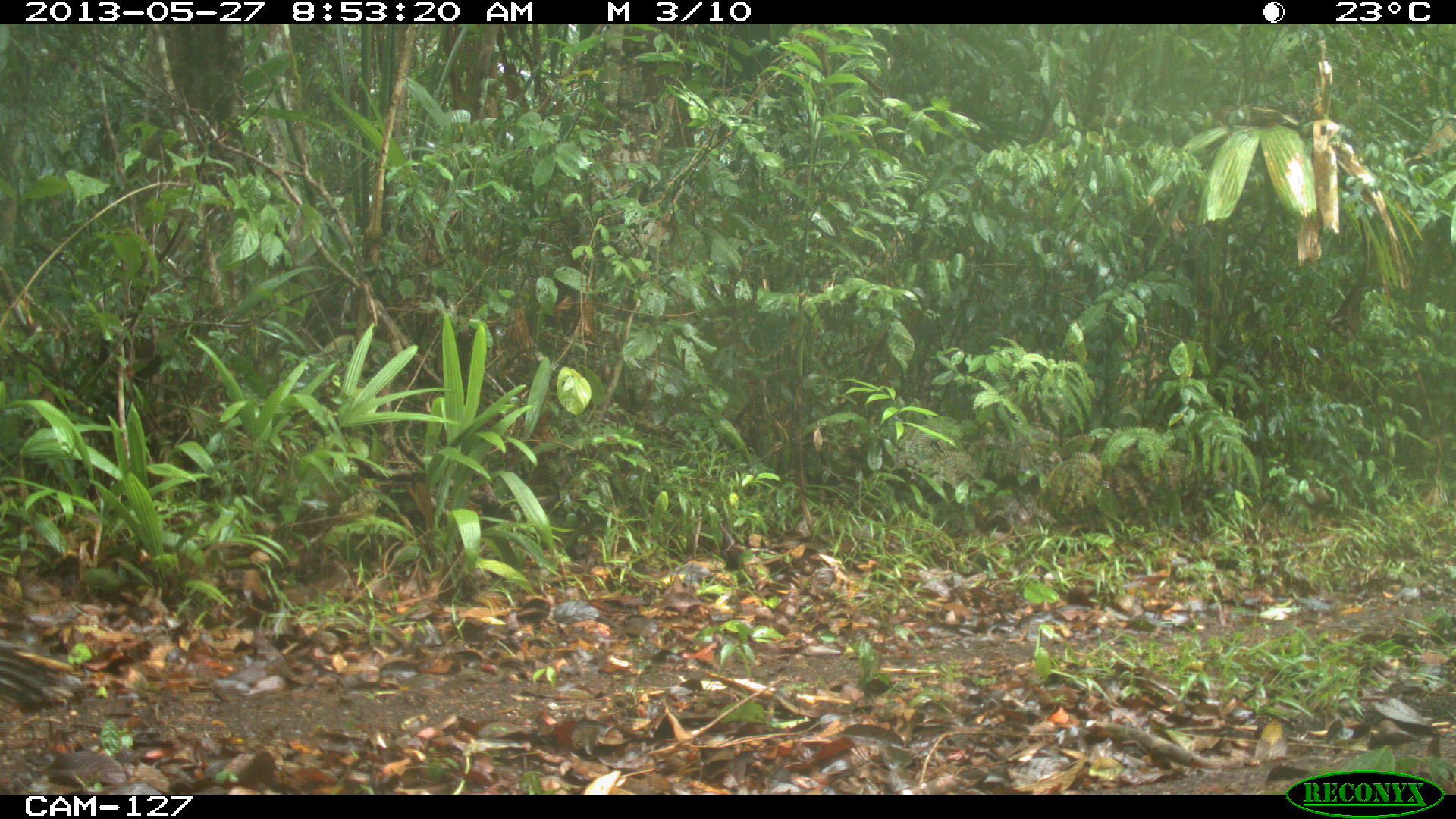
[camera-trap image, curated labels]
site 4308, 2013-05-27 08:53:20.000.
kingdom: Animalia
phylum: Chordata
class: Aves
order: Galliformes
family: Phasianidae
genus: Meleagris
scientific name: Meleagris ocellata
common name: ocellated turkey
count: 1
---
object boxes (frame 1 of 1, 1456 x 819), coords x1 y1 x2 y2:
meleagris ocellata: 0 644 85 720